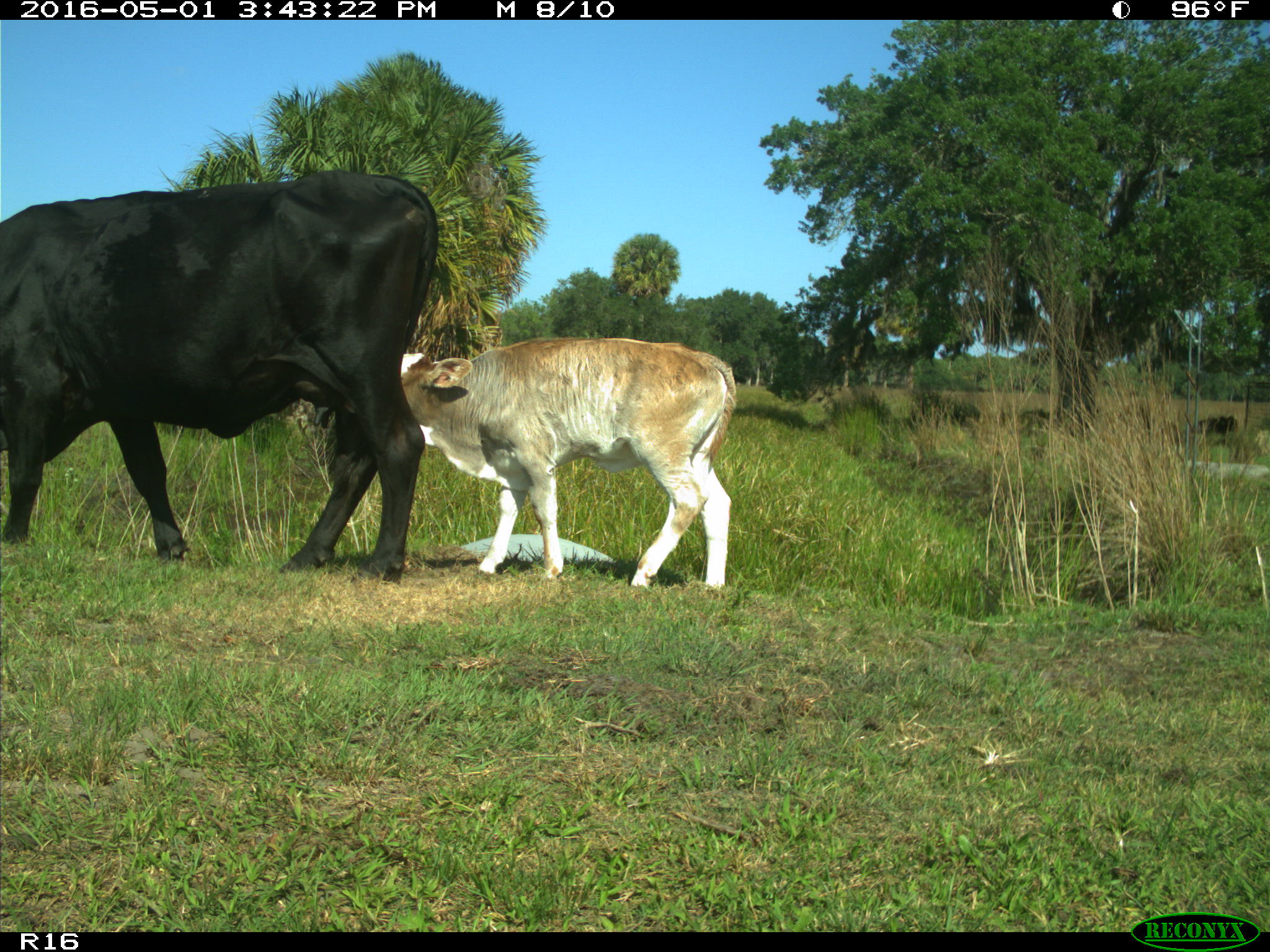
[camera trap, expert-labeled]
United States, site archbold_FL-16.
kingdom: Animalia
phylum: Chordata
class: Mammalia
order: Artiodactyla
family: Bovidae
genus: Bos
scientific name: Bos taurus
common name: domestic cow